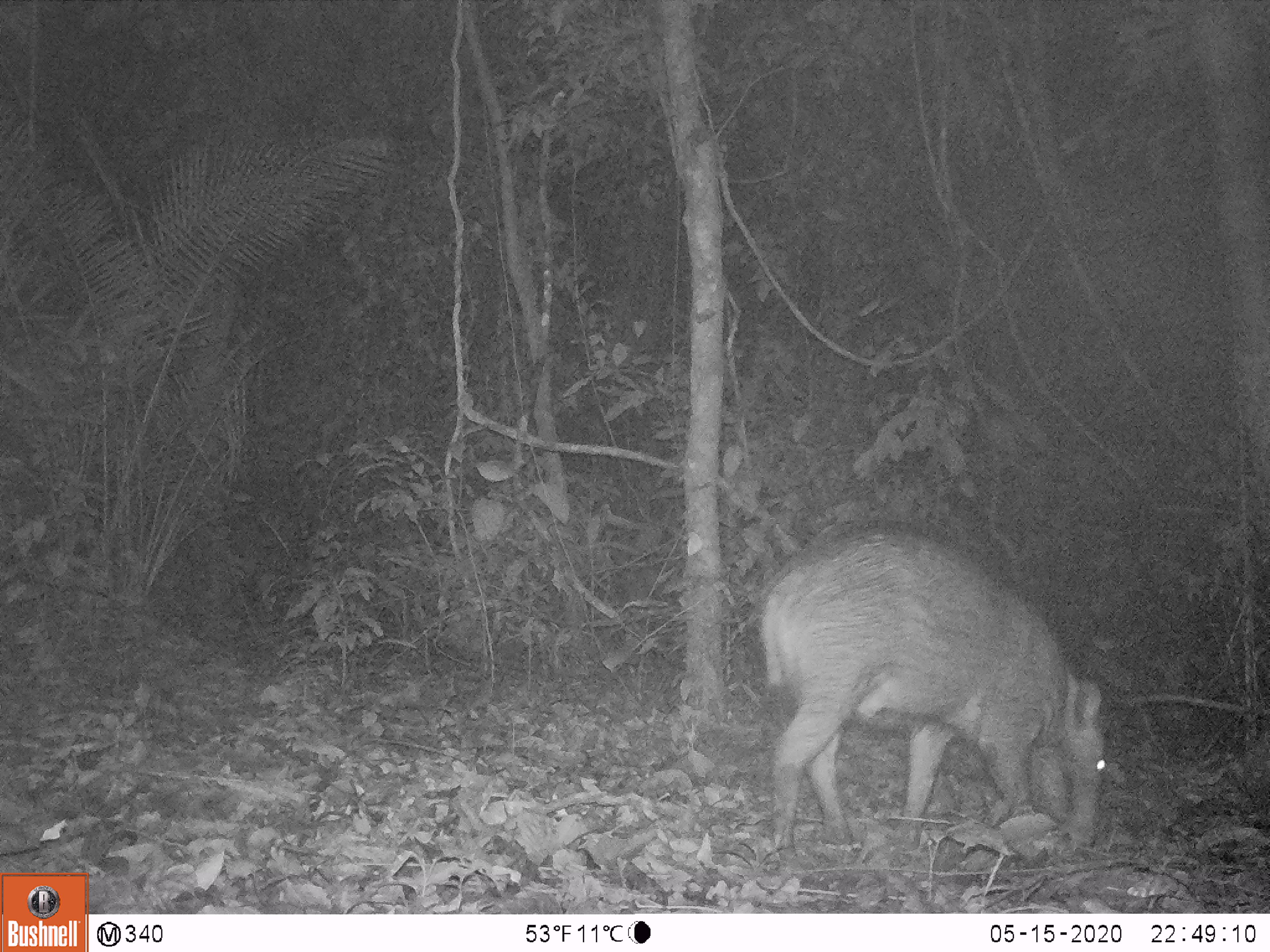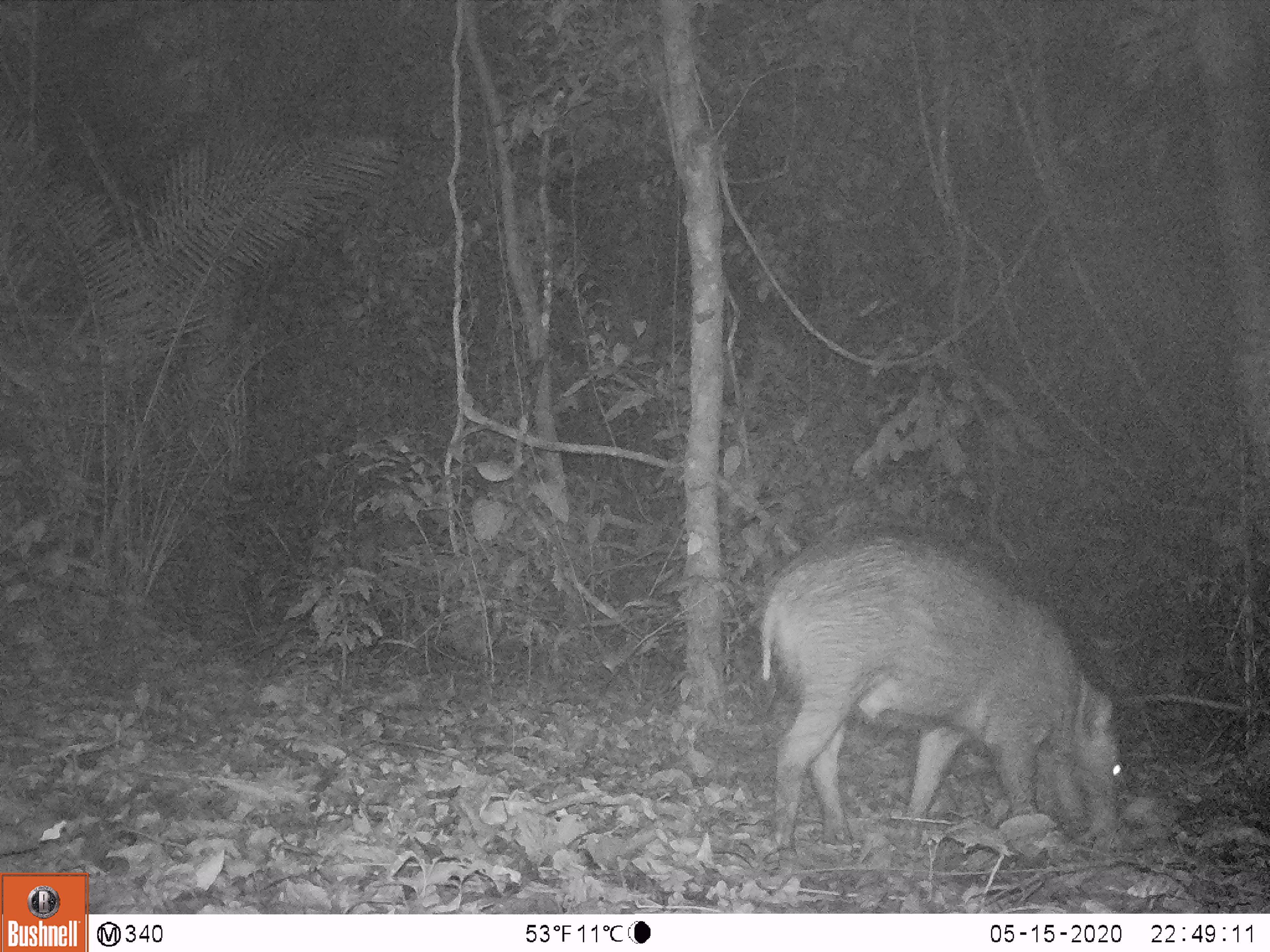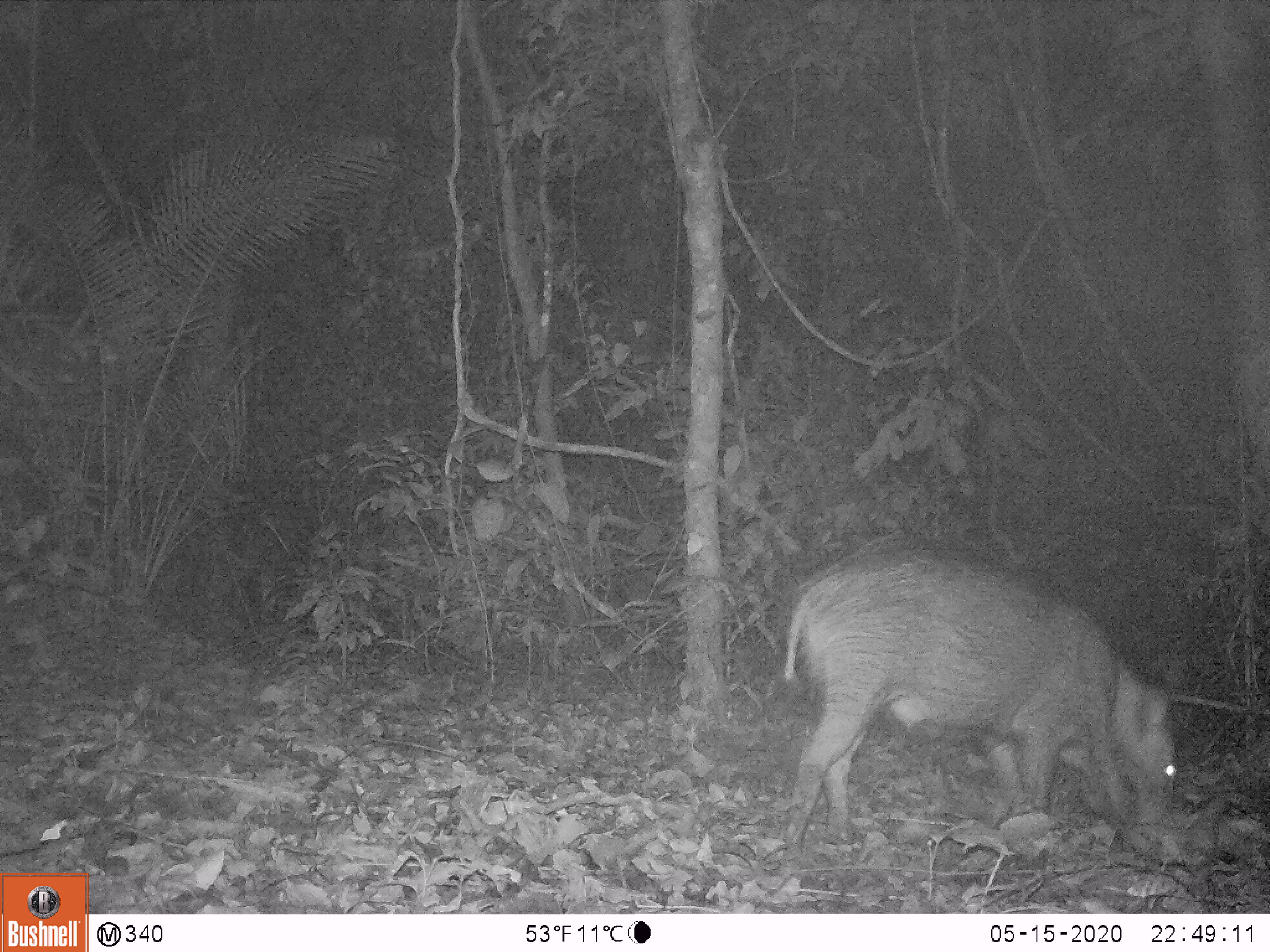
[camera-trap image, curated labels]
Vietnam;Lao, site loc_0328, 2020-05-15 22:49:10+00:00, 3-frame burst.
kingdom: Animalia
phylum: Chordata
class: Mammalia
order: Artiodactyla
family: Suidae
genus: Sus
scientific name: Sus scrofa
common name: eurasian wild pig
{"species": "eurasian wild pig (Sus scrofa)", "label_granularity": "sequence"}